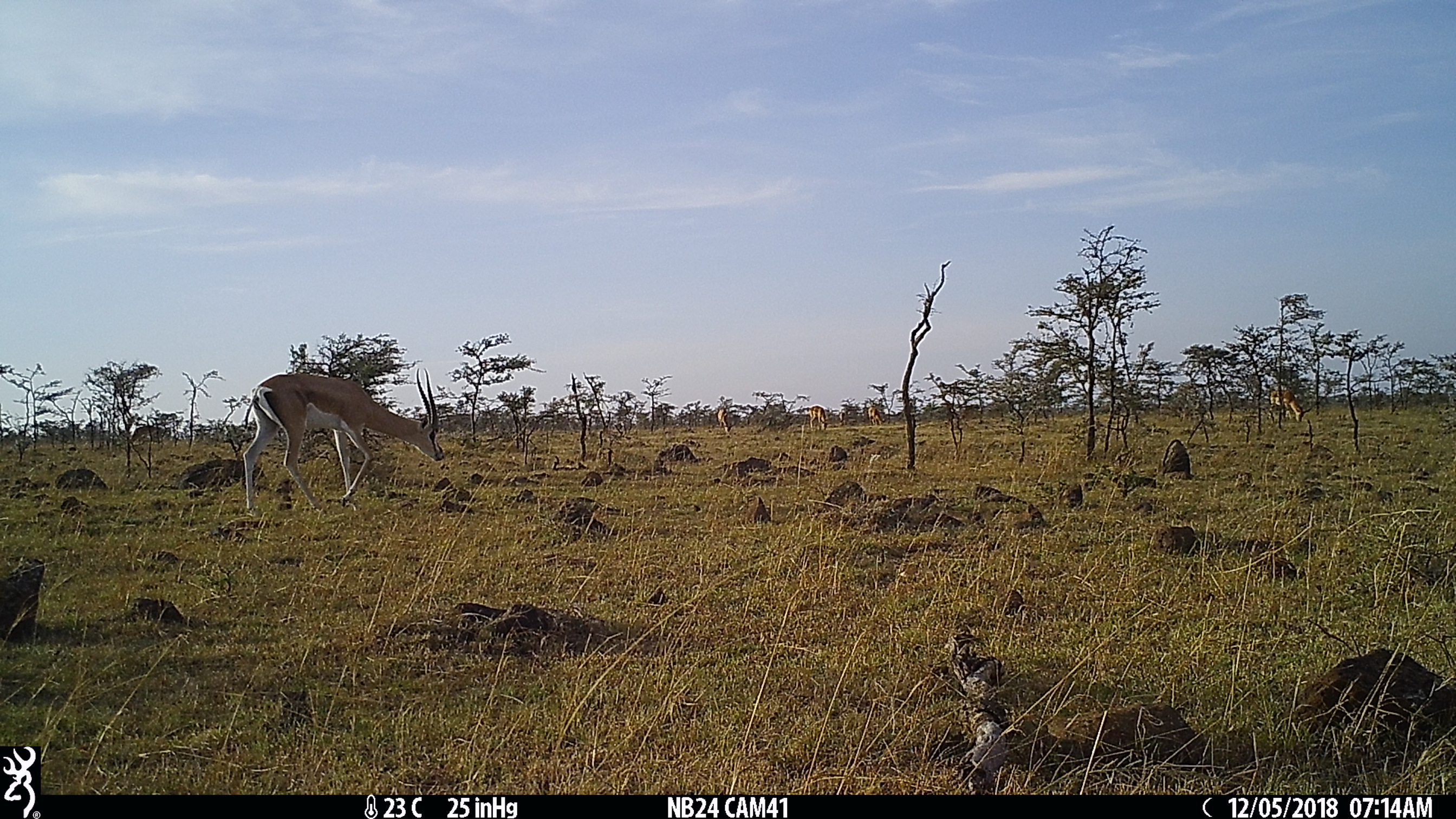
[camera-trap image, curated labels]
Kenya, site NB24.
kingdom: Animalia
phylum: Chordata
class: Mammalia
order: Artiodactyla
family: Bovidae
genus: Nanger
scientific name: Nanger granti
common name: grant's gazelle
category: gazelle grants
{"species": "gazelle grants (grant's gazelle) (Nanger granti)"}